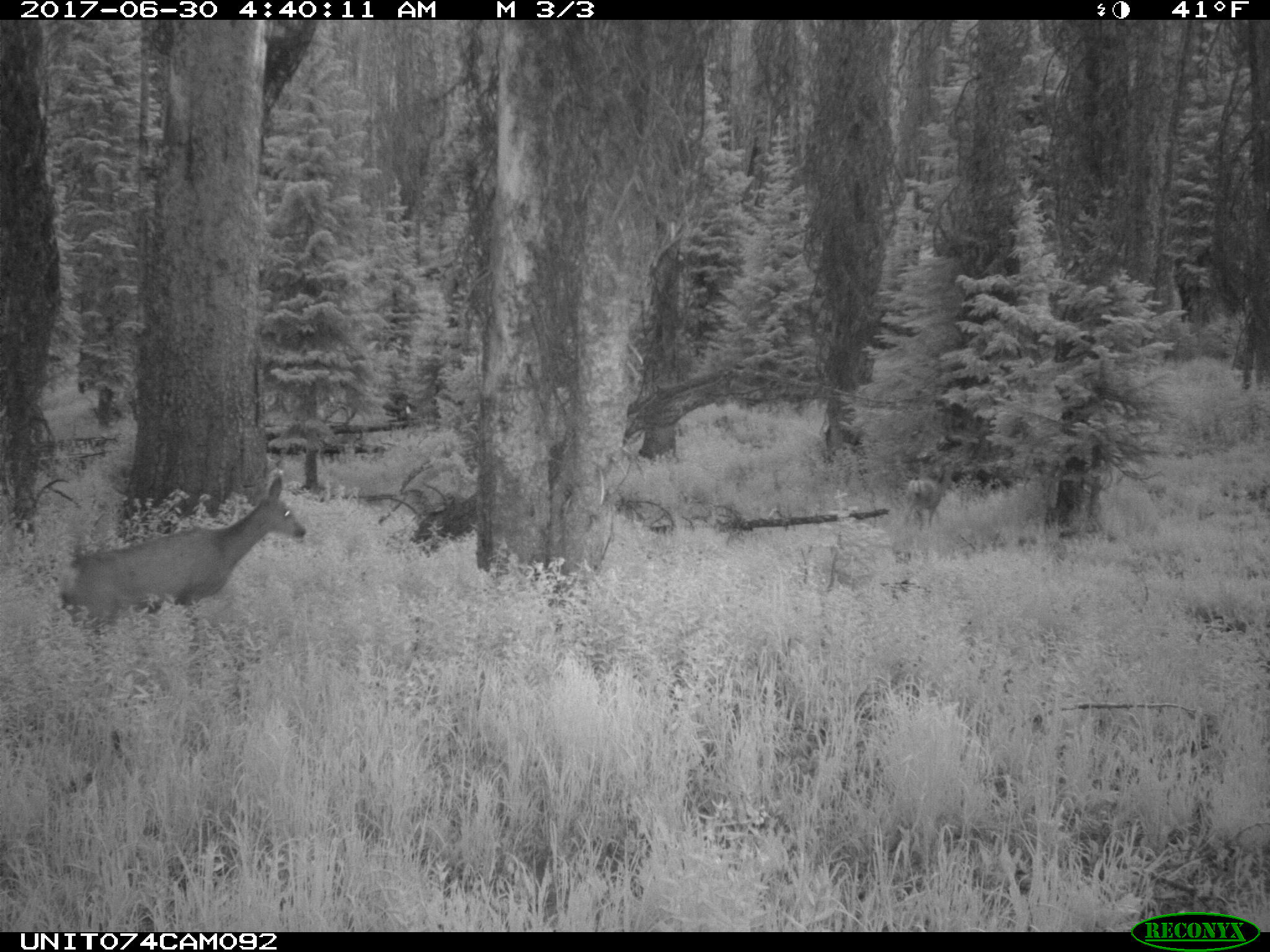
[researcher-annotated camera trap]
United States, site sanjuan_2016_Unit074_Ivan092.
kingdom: Animalia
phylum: Chordata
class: Mammalia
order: Artiodactyla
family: Cervidae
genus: Odocoileus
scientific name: Odocoileus hemionus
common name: mule deer